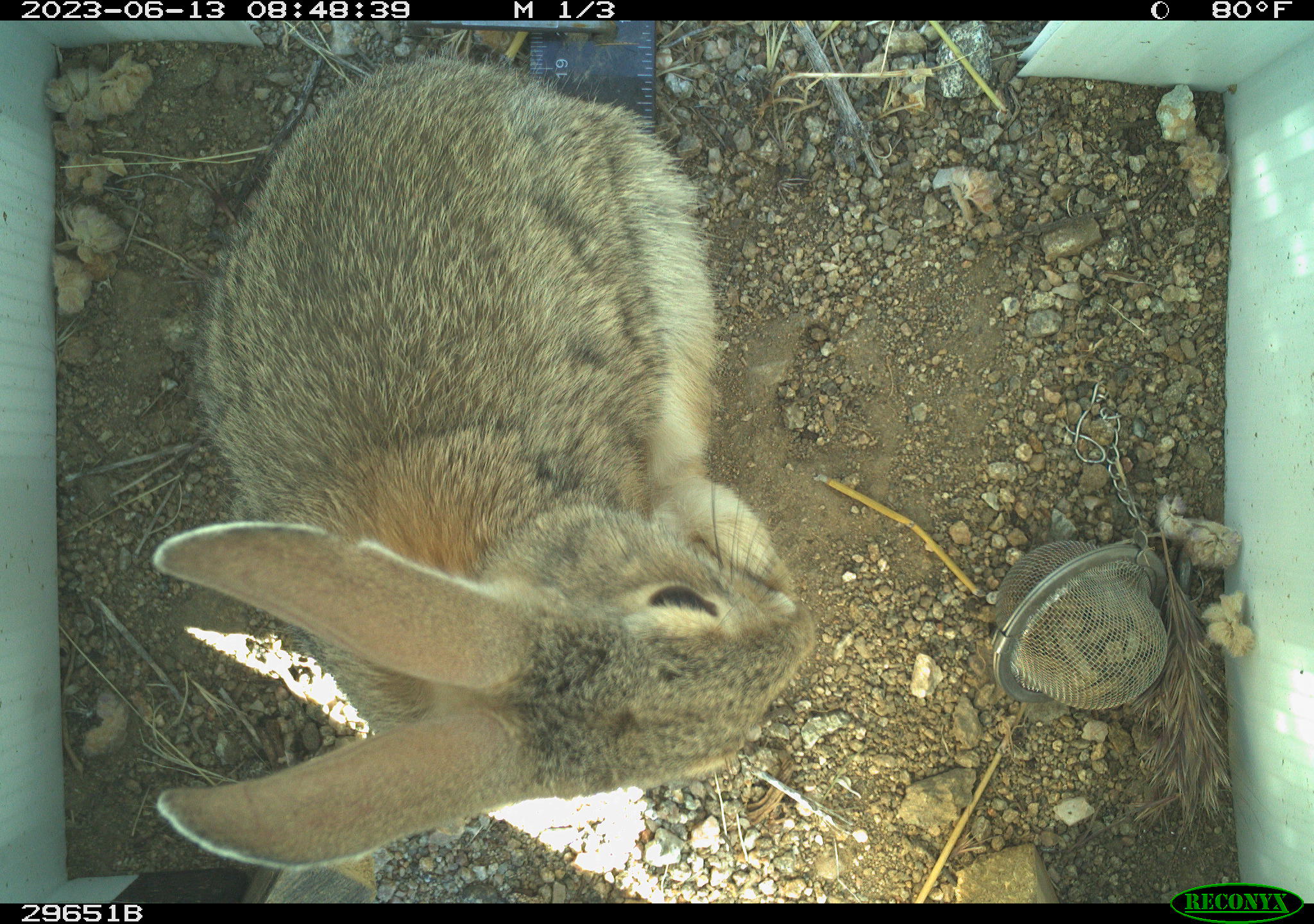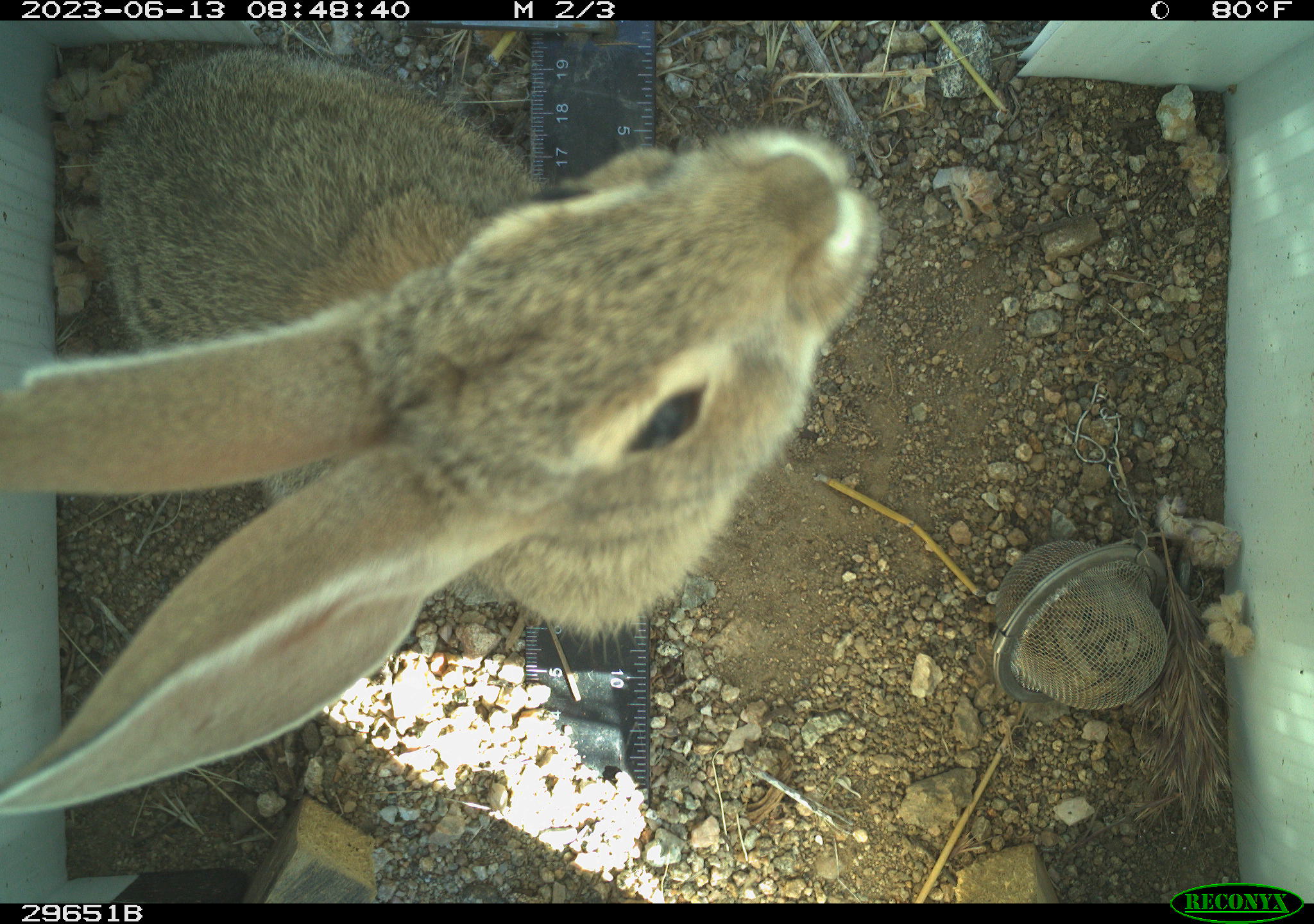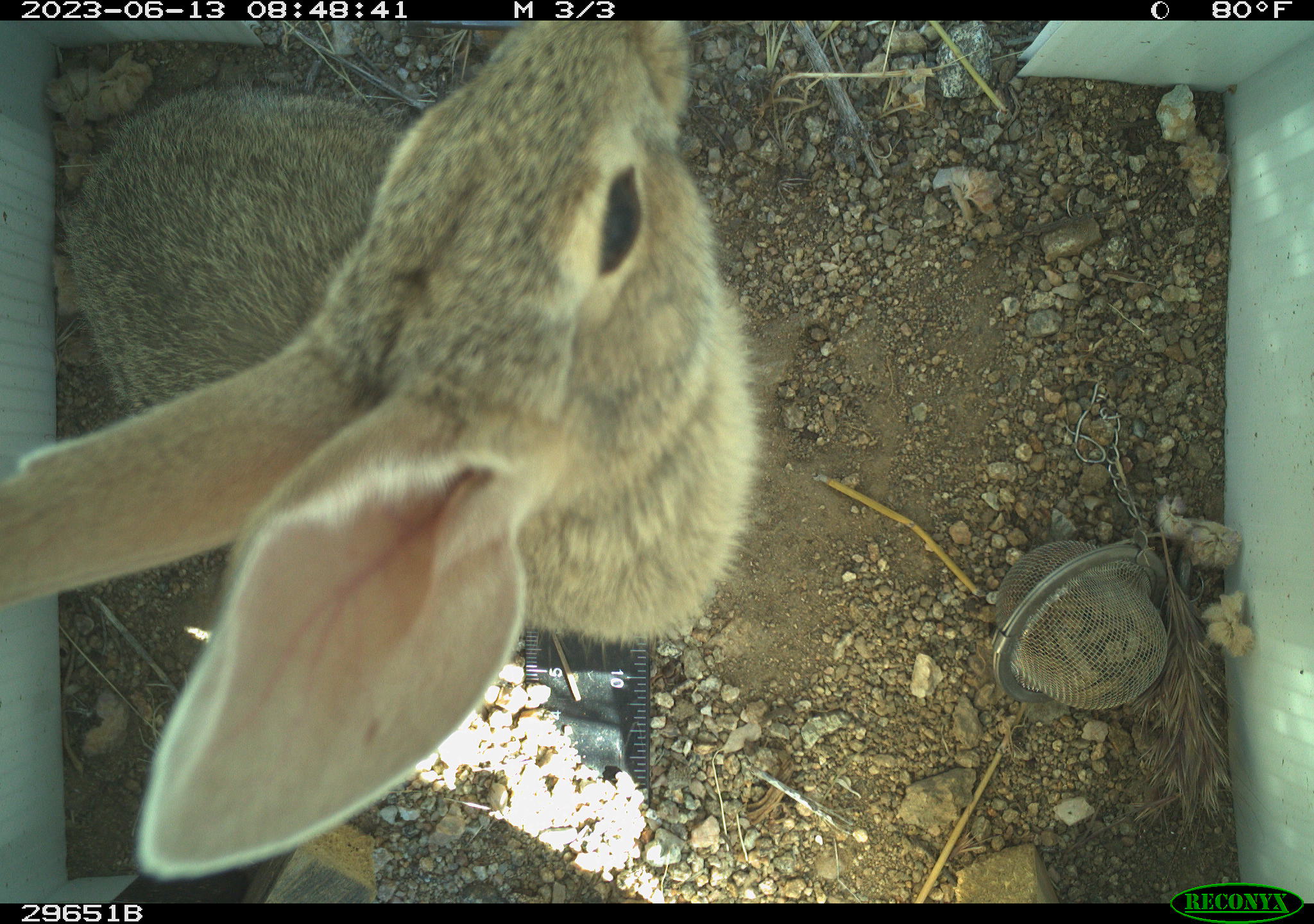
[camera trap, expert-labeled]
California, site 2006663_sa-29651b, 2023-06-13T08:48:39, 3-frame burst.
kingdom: Animalia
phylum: Chordata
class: Mammalia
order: Lagomorpha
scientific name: Lagomorpha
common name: hares, rabbits, and pikas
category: lagomorpha order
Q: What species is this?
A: Lagomorpha order (hares, rabbits, and pikas) (Lagomorpha).